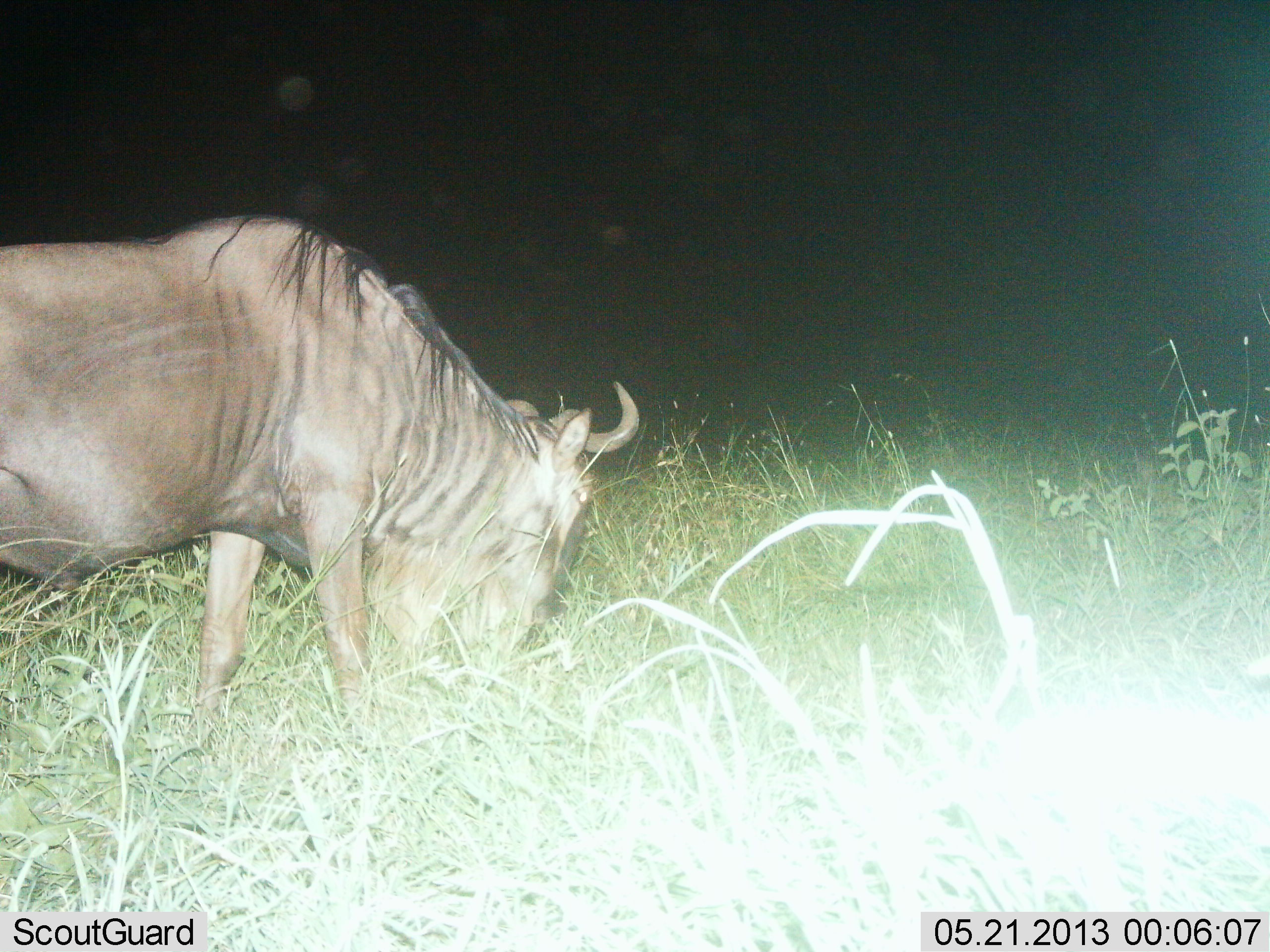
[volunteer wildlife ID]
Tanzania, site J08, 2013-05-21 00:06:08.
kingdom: Animalia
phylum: Chordata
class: Mammalia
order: Artiodactyla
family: Bovidae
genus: Connochaetes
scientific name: Connochaetes taurinus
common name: blue wildebeest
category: wildebeest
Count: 1.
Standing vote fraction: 10%.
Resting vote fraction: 0%.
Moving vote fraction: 0%.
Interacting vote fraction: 0%.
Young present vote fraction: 0%.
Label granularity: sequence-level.